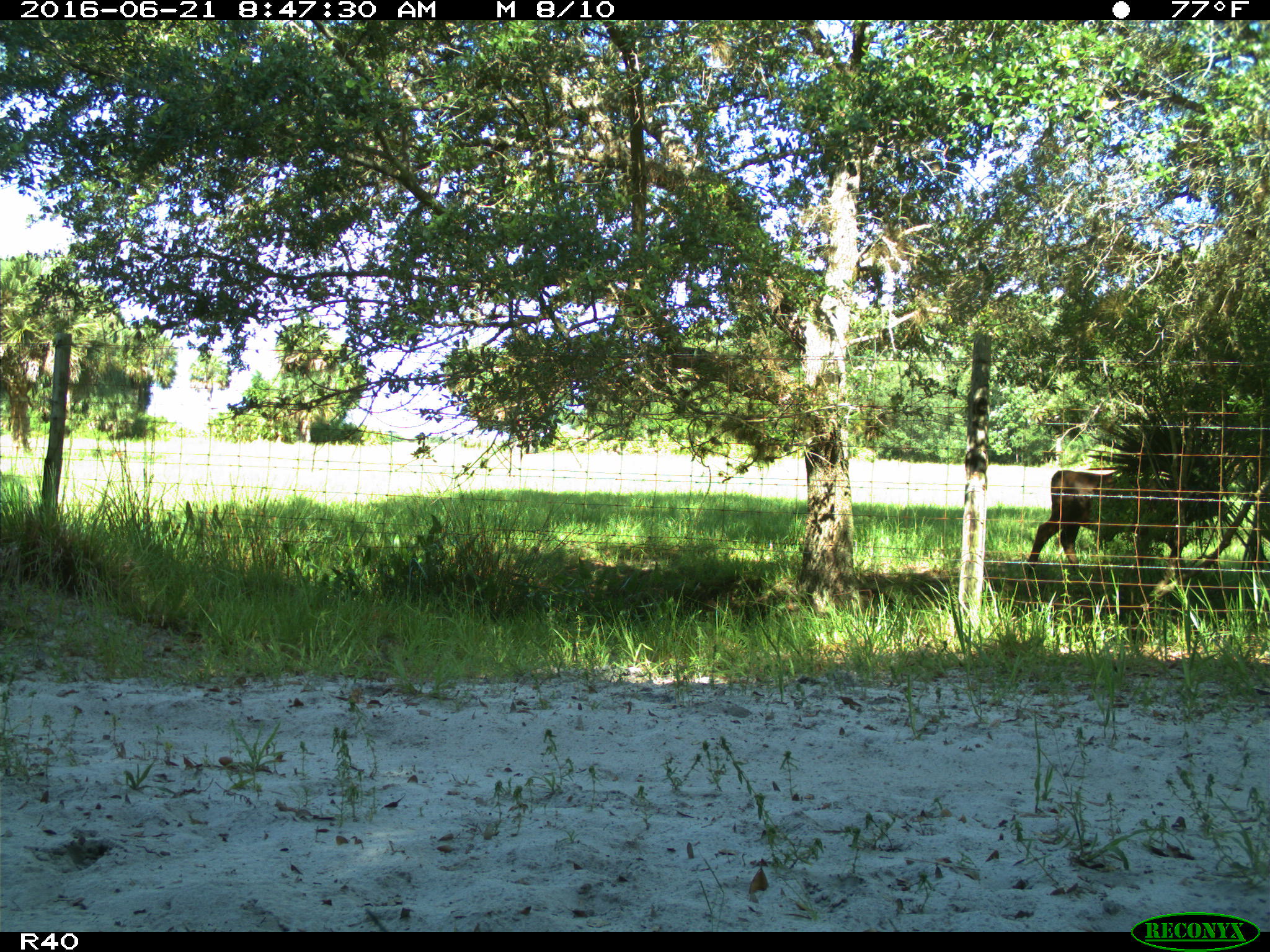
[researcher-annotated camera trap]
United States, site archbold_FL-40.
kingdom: Animalia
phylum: Chordata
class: Mammalia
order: Artiodactyla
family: Bovidae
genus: Bos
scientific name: Bos taurus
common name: domestic cow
Bos taurus (domestic cow).